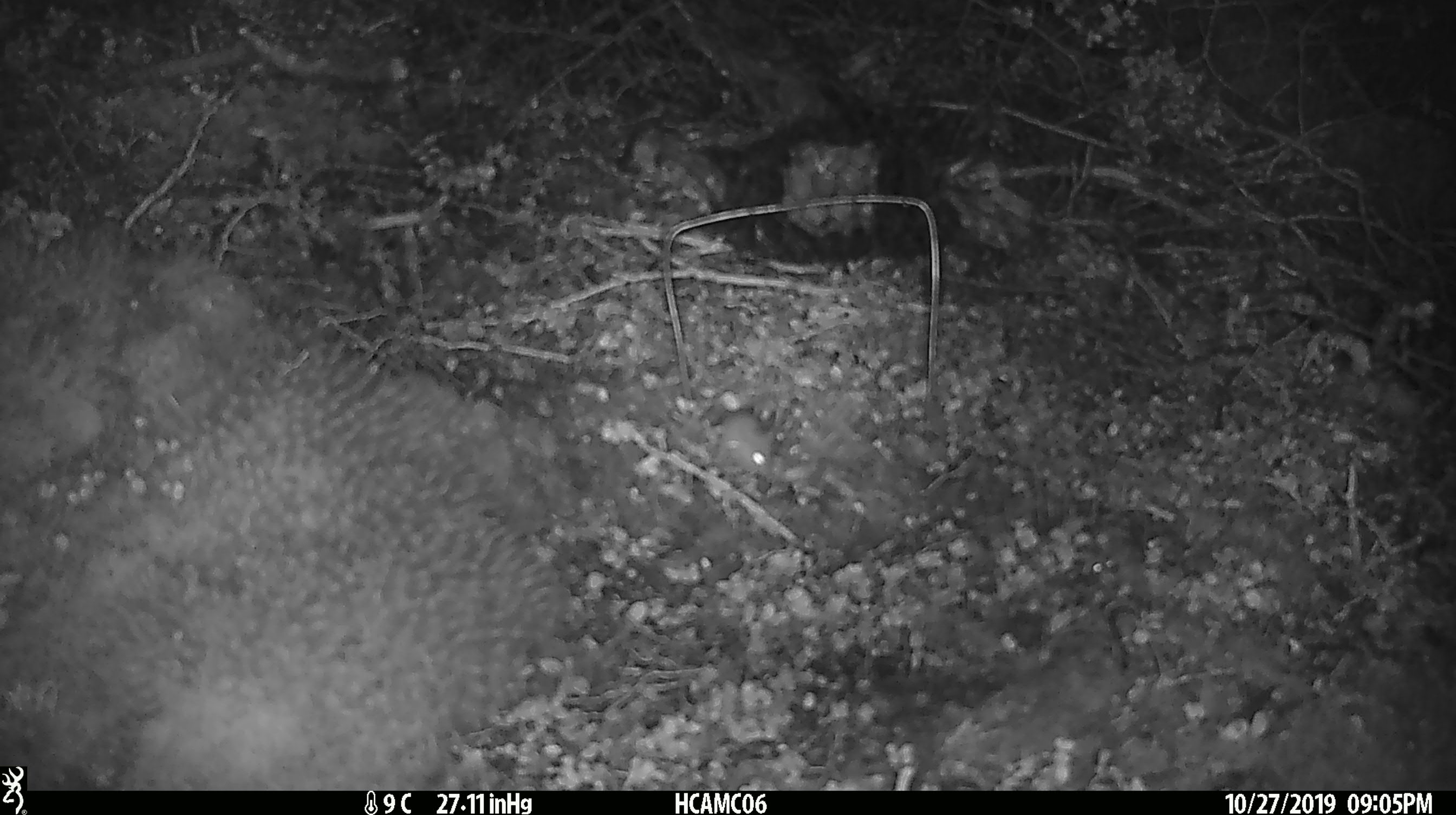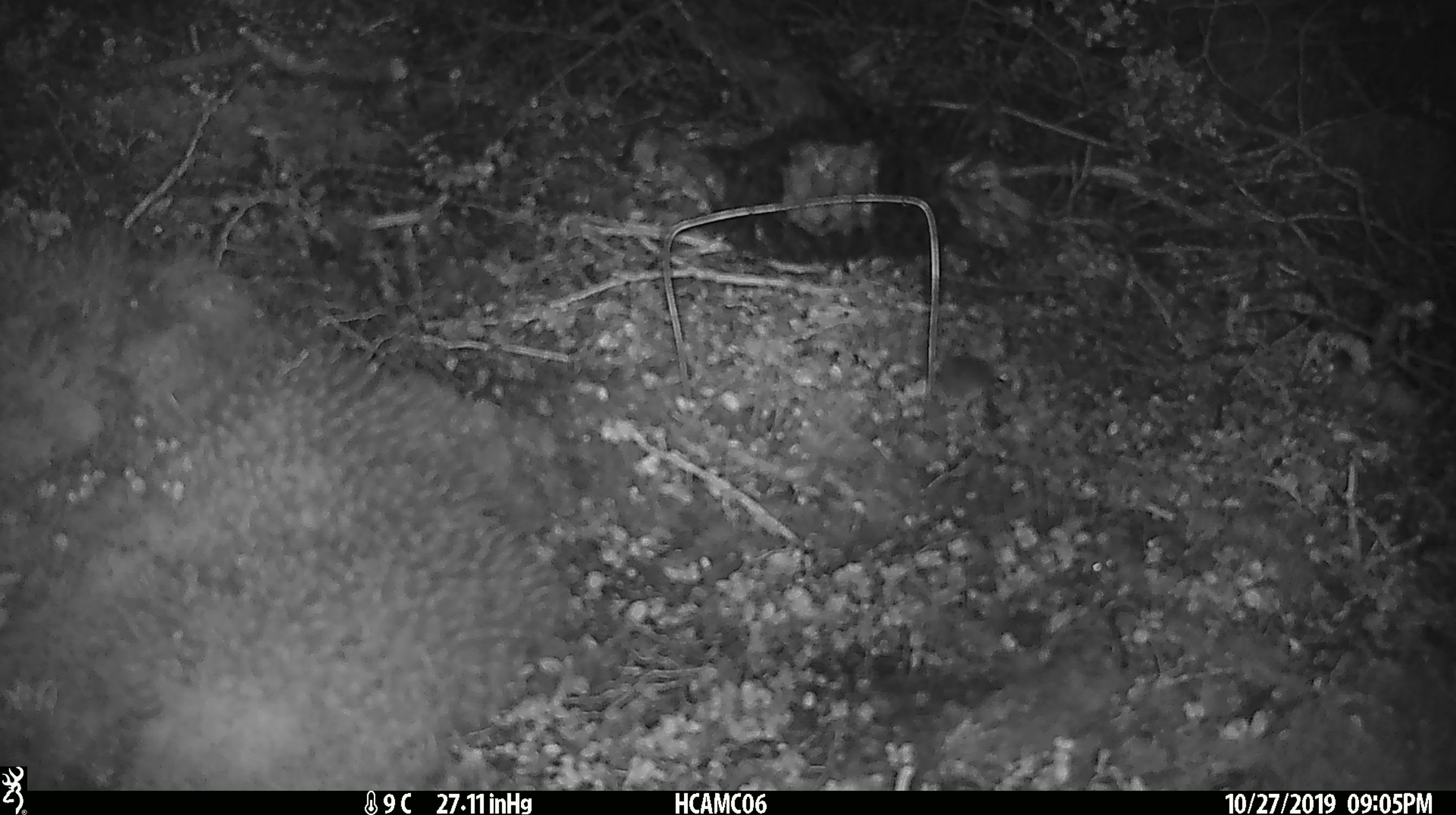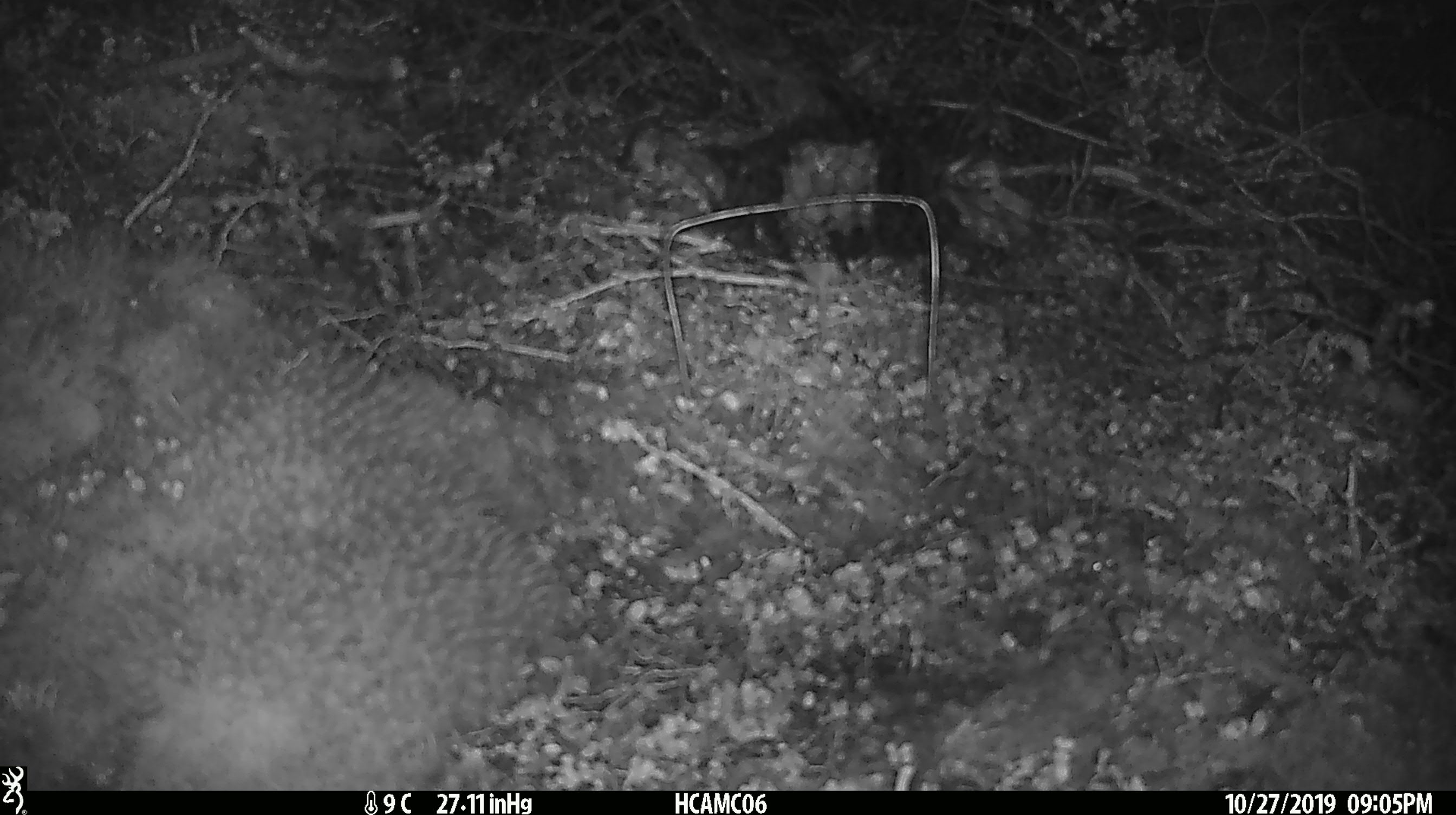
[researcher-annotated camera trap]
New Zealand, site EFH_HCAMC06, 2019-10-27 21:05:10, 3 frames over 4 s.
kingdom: Animalia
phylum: Chordata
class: Mammalia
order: Rodentia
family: Muridae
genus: Mus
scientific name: Mus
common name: mouse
Mouse (Mus).